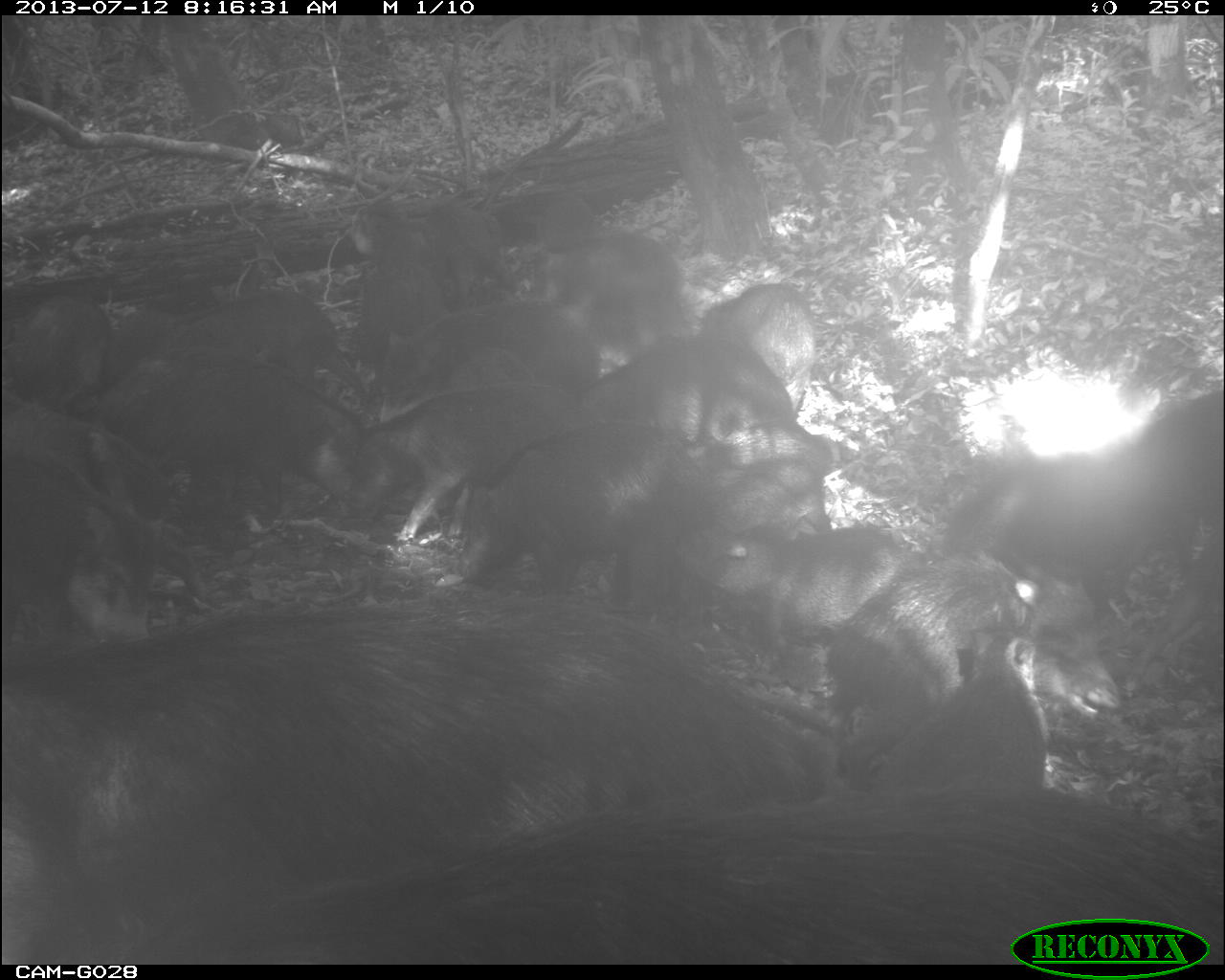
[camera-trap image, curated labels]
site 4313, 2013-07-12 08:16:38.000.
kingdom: Animalia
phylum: Chordata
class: Mammalia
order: Artiodactyla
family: Tayassuidae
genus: Tayassu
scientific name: Tayassu pecari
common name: white-lipped peccary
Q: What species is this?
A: Tayassu pecari (white-lipped peccary).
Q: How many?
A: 20.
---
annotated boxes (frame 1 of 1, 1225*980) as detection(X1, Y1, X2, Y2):
group: detection(0, 188, 1223, 960)